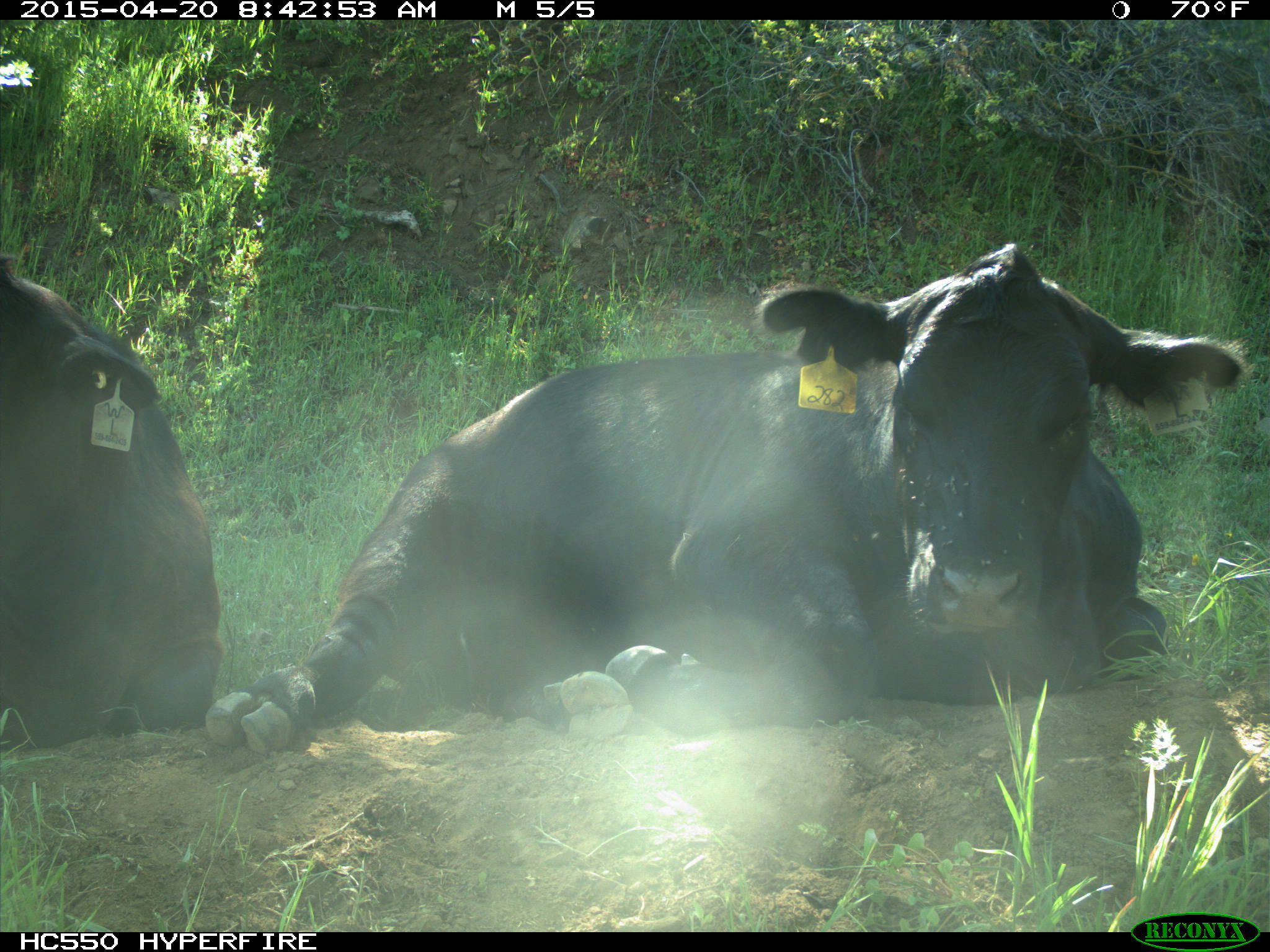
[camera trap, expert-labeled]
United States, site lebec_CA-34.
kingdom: Animalia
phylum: Chordata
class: Mammalia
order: Artiodactyla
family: Bovidae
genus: Bos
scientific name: Bos taurus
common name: domestic cow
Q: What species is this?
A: Bos taurus (domestic cow).